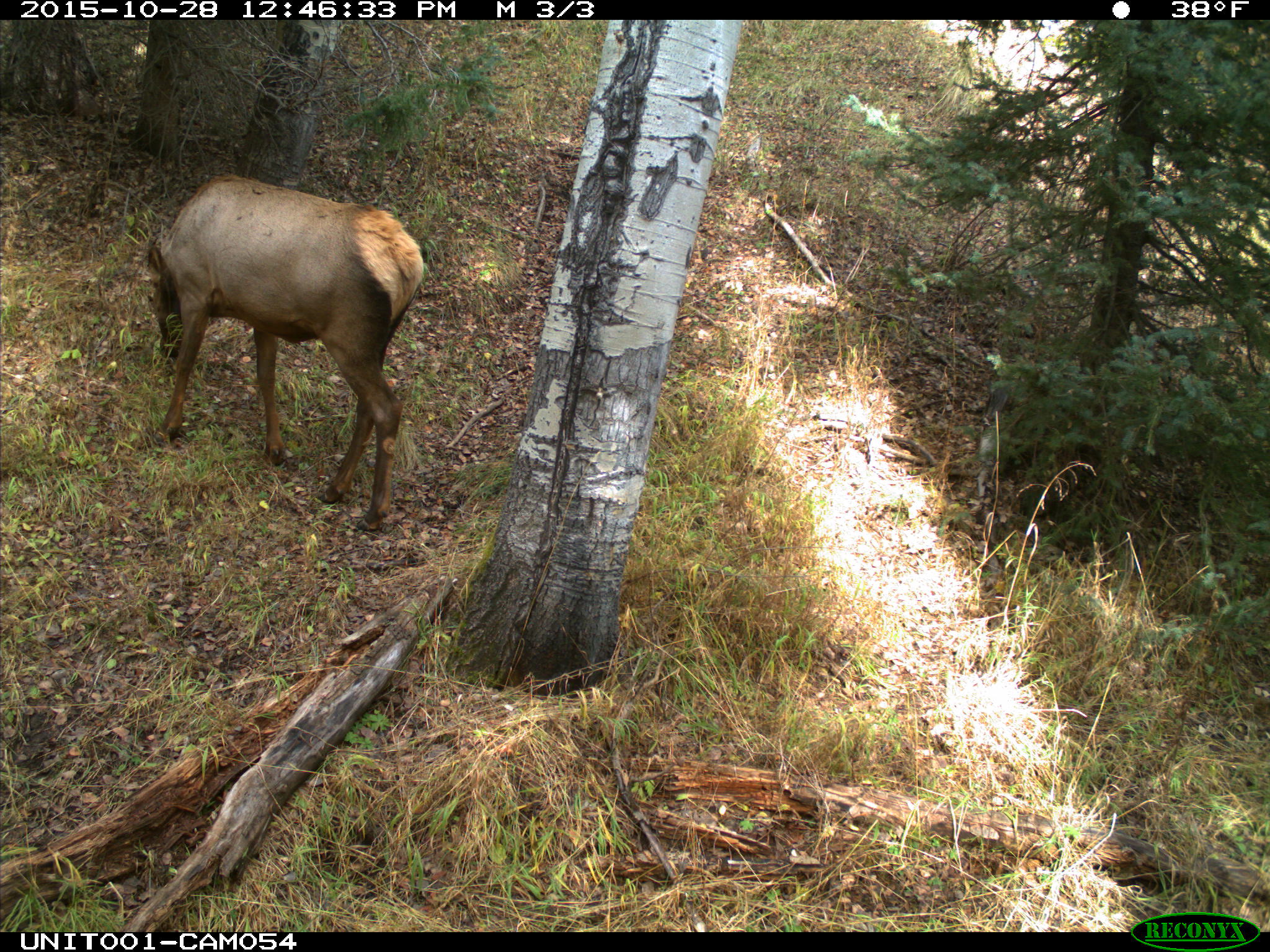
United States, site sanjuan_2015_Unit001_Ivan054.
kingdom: Animalia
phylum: Chordata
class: Mammalia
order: Artiodactyla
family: Cervidae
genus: Cervus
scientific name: Cervus elaphus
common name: red deer